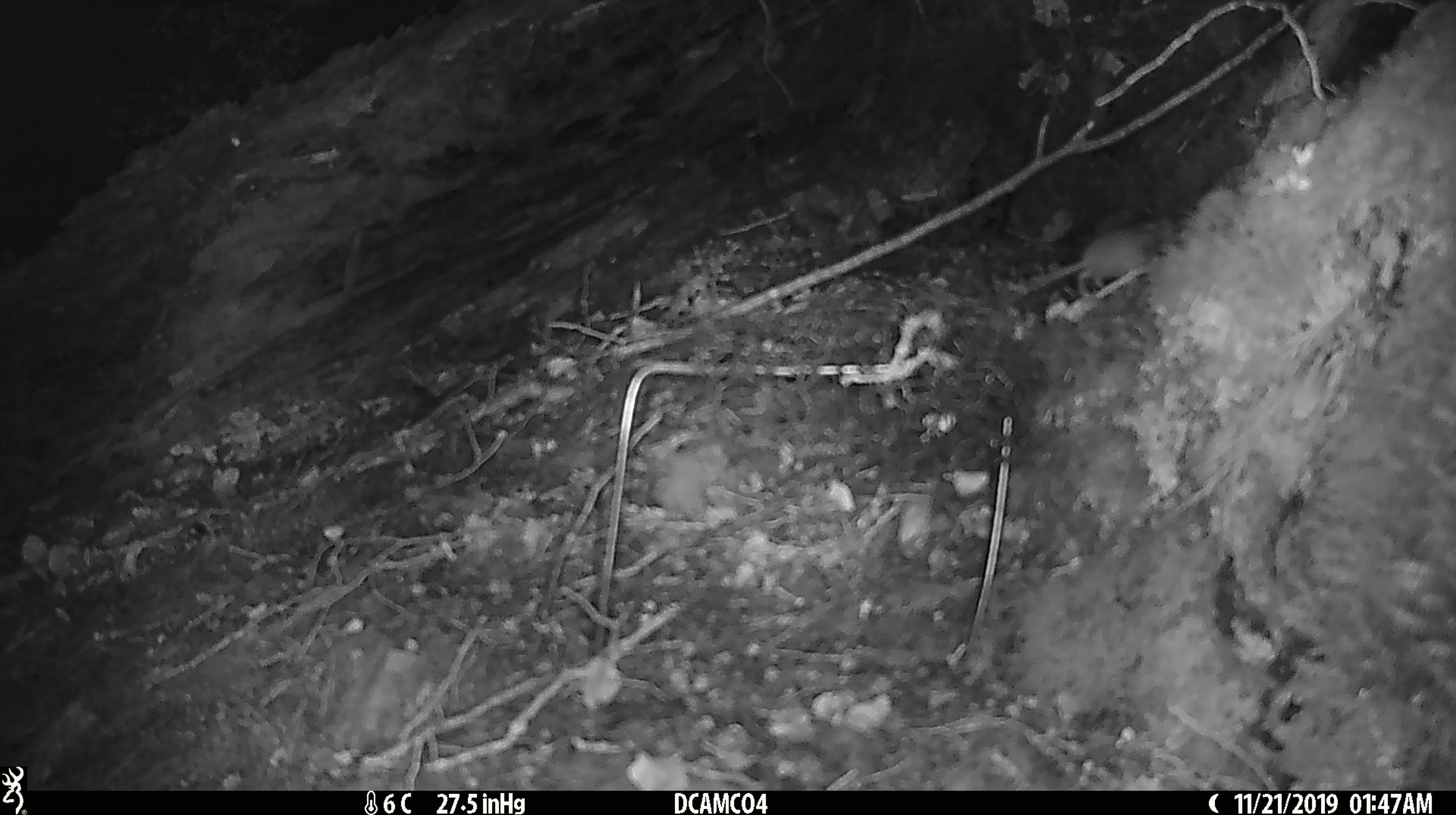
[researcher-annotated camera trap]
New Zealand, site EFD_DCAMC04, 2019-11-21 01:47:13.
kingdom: Animalia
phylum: Chordata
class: Mammalia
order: Rodentia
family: Muridae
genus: Mus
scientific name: Mus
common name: mouse